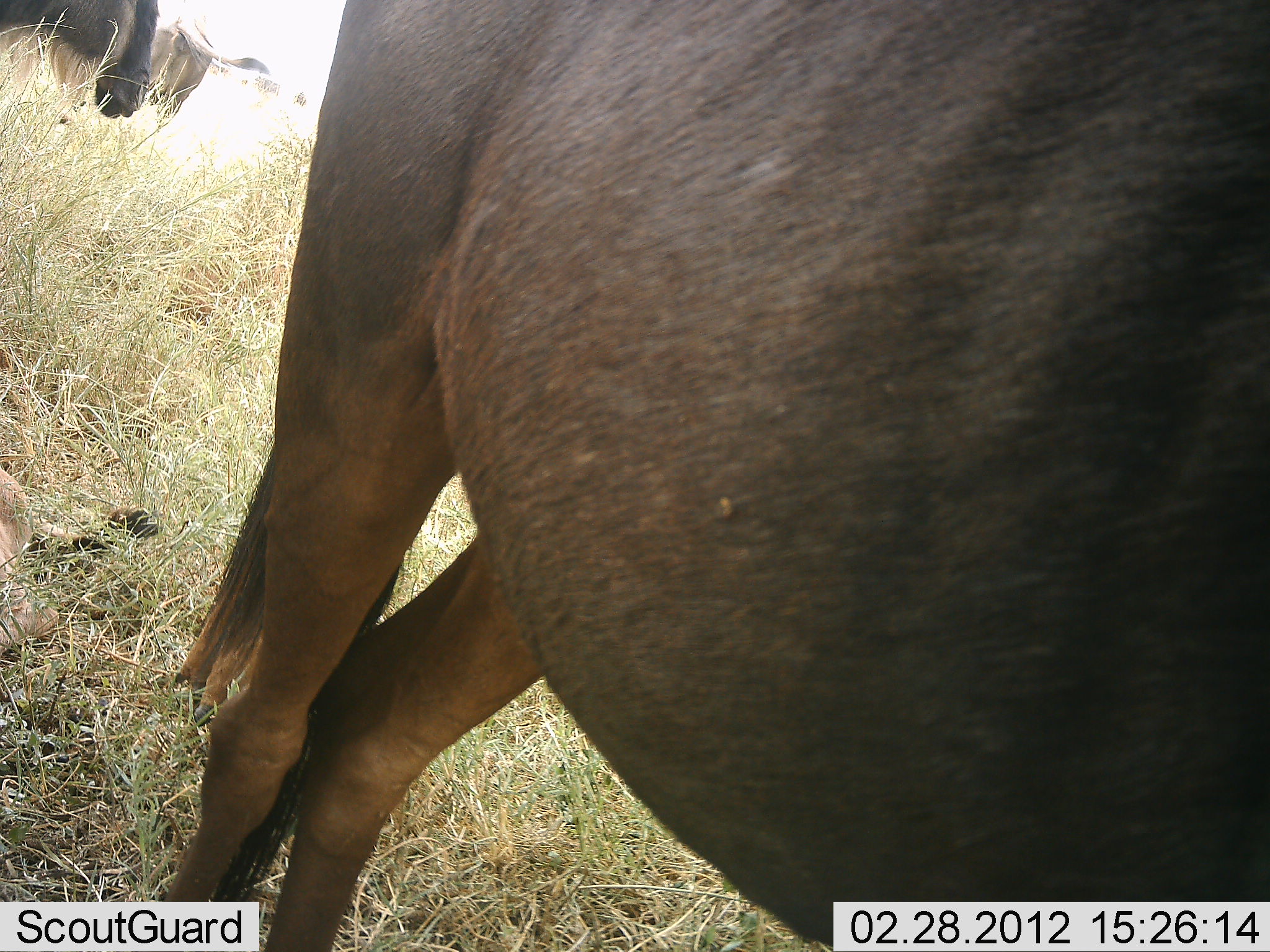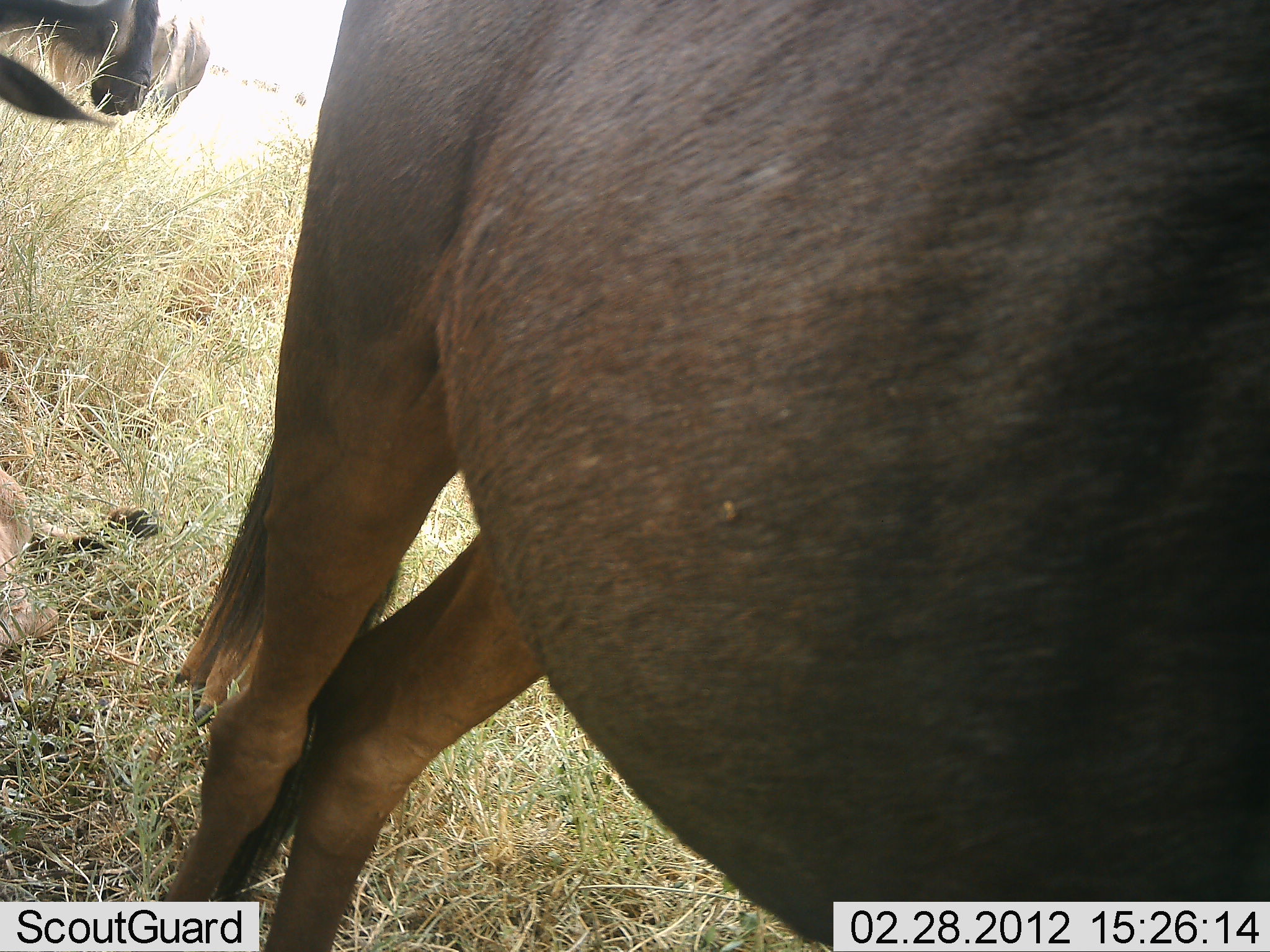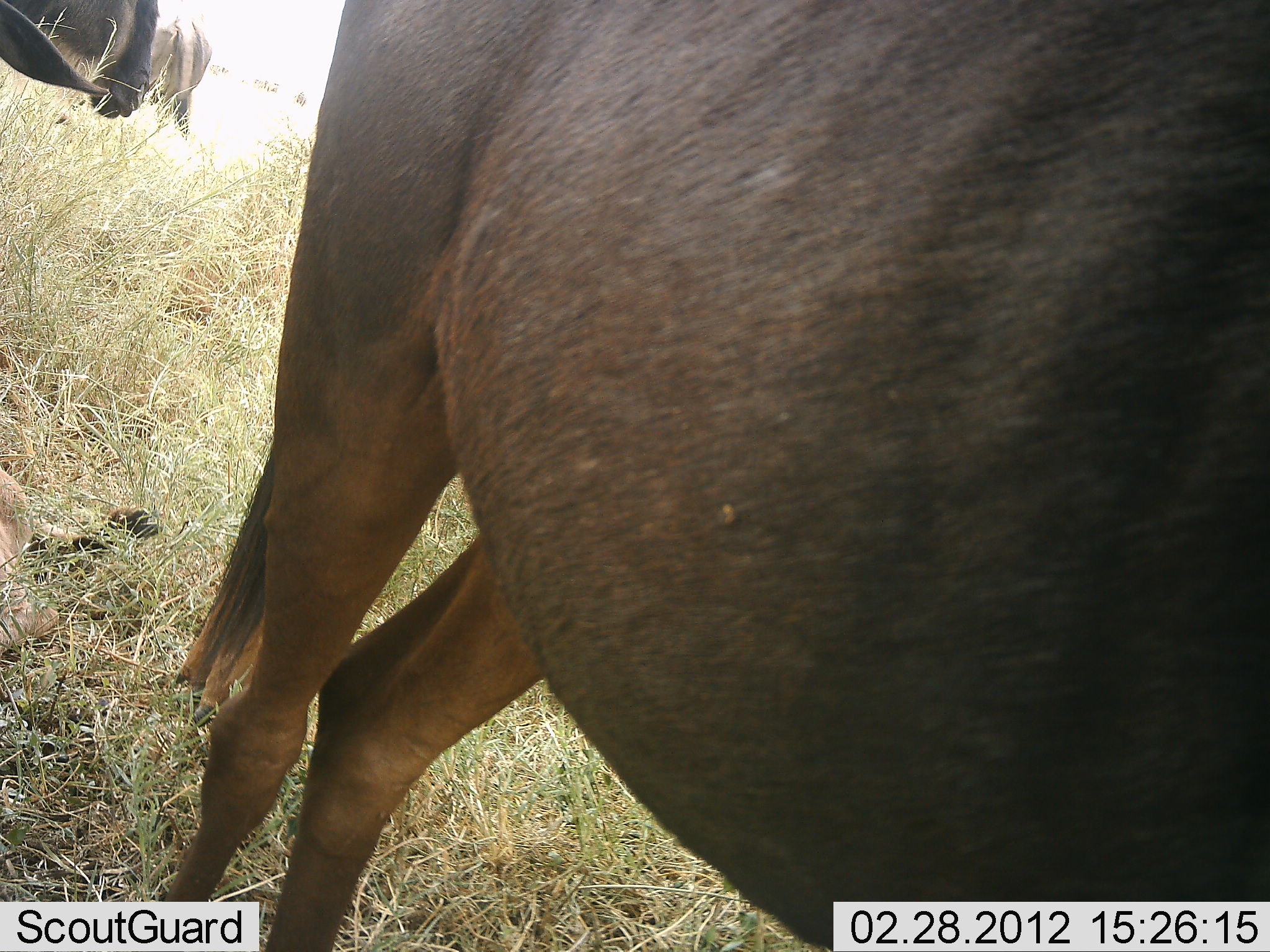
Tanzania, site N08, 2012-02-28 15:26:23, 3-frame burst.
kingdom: Animalia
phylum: Chordata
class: Mammalia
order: Artiodactyla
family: Bovidae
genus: Connochaetes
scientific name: Connochaetes taurinus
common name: blue wildebeest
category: wildebeest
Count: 3.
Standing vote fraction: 94%.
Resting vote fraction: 17%.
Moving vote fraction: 6%.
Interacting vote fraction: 0%.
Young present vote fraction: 0%.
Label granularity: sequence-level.